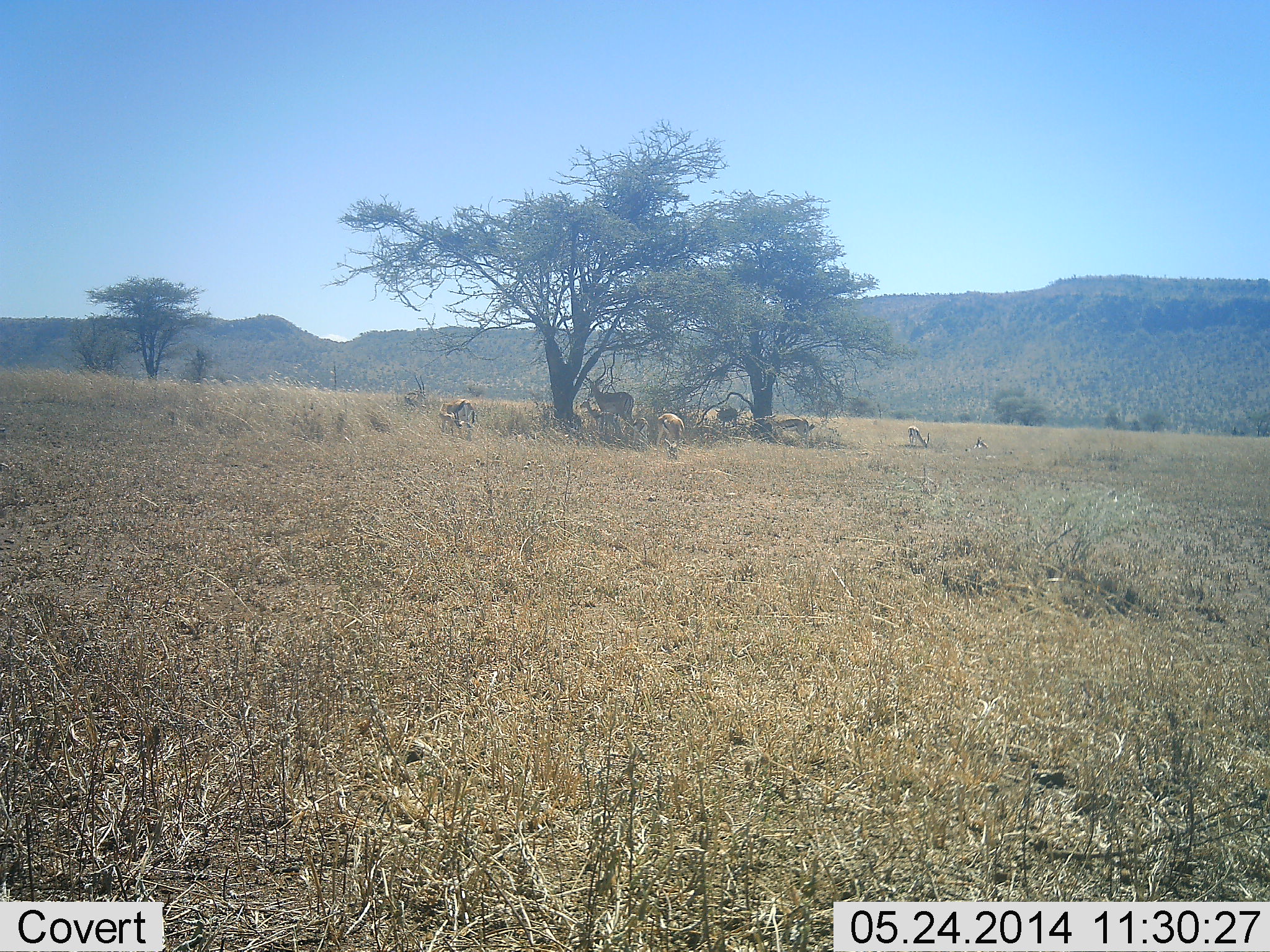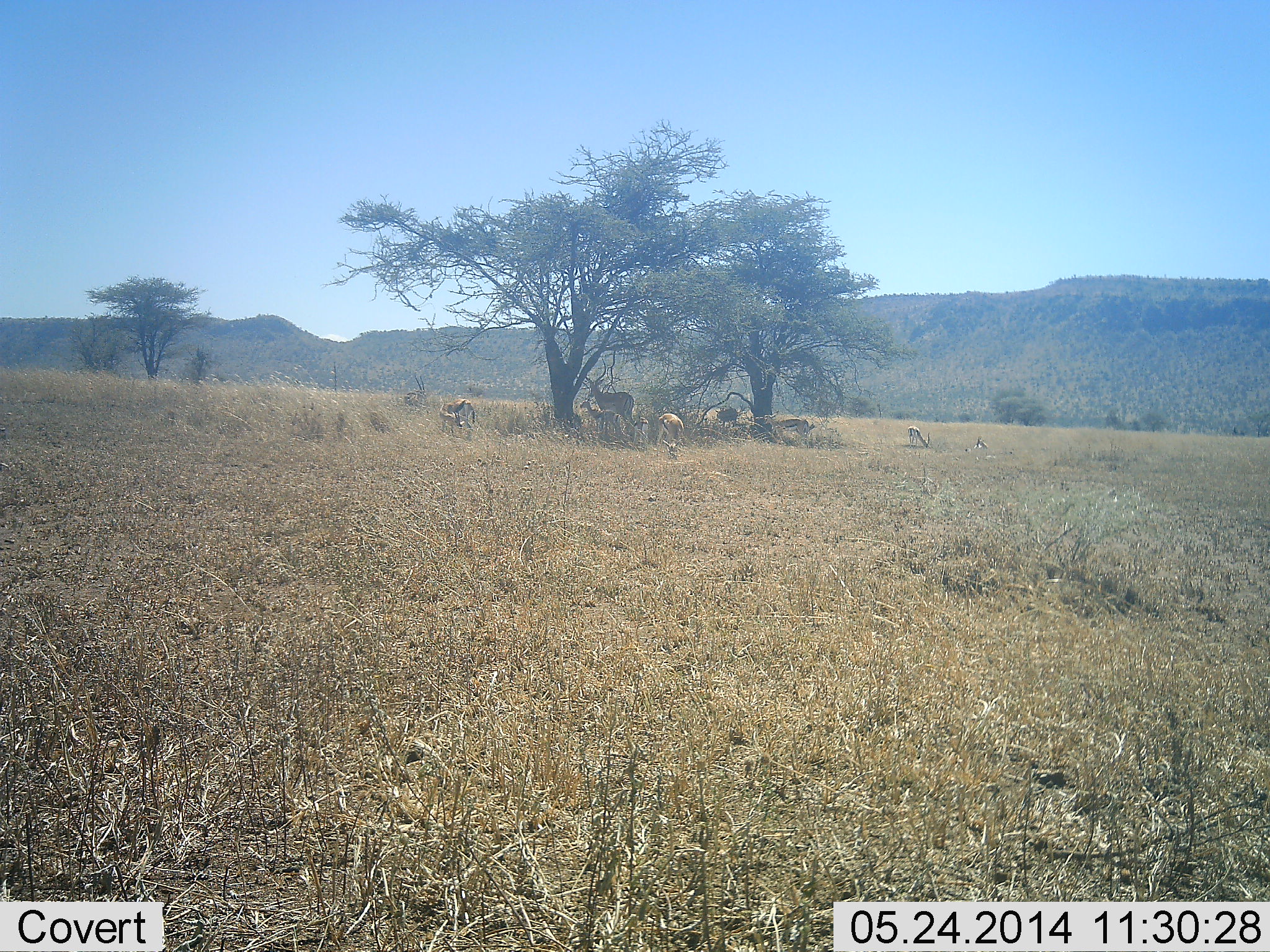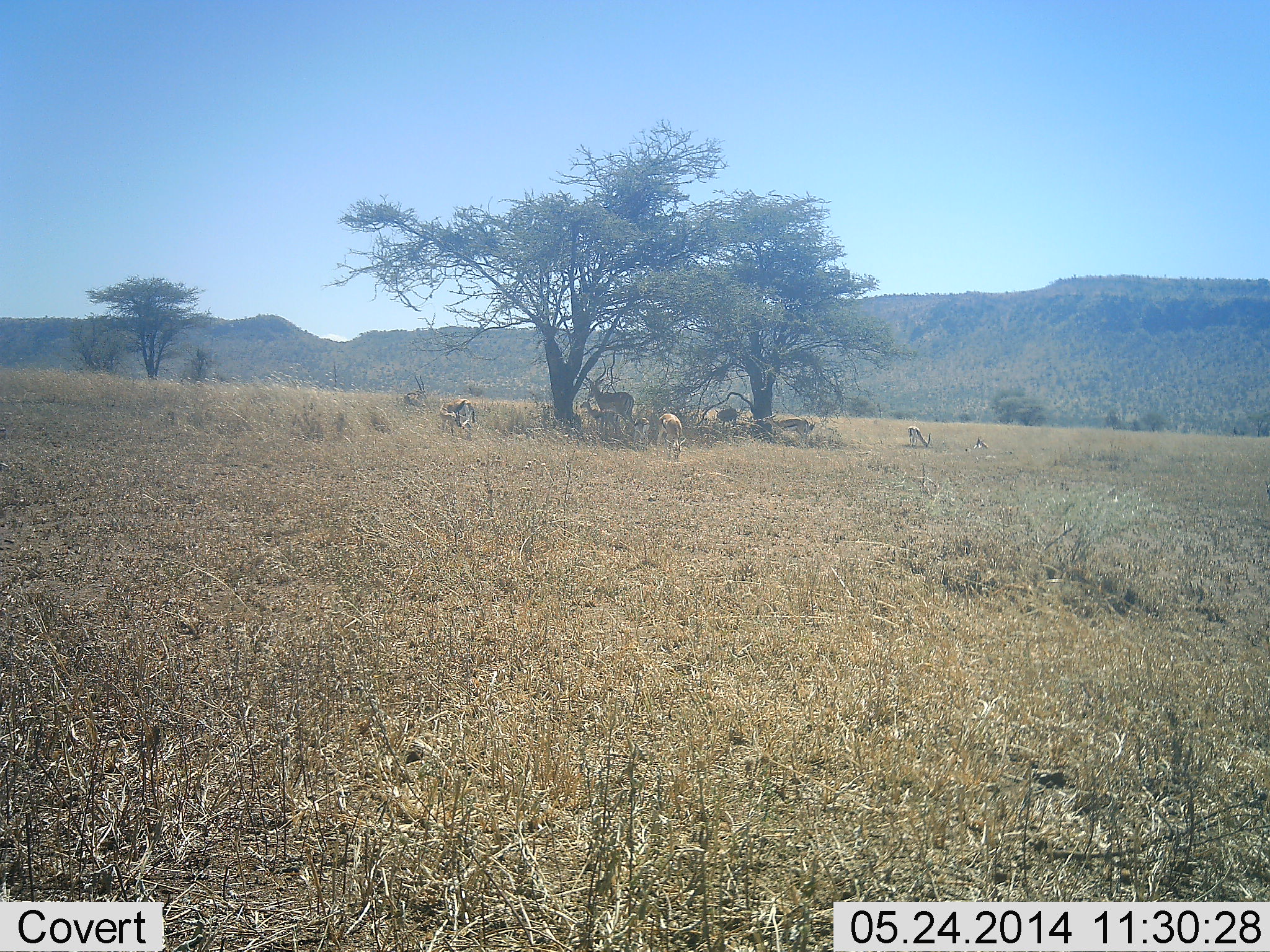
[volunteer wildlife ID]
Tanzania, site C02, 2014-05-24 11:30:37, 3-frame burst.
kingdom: Animalia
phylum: Chordata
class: Mammalia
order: Artiodactyla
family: Bovidae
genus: Eudorcas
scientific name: Eudorcas thomsonii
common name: thomson's gazelle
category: gazellethomsons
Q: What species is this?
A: Gazellethomsons (thomson's gazelle) (Eudorcas thomsonii).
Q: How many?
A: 7.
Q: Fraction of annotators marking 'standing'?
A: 52%.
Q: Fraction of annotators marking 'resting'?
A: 46%.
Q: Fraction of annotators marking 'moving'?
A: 4%.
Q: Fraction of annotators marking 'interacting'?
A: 10%.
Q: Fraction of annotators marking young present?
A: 12%.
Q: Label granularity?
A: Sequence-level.